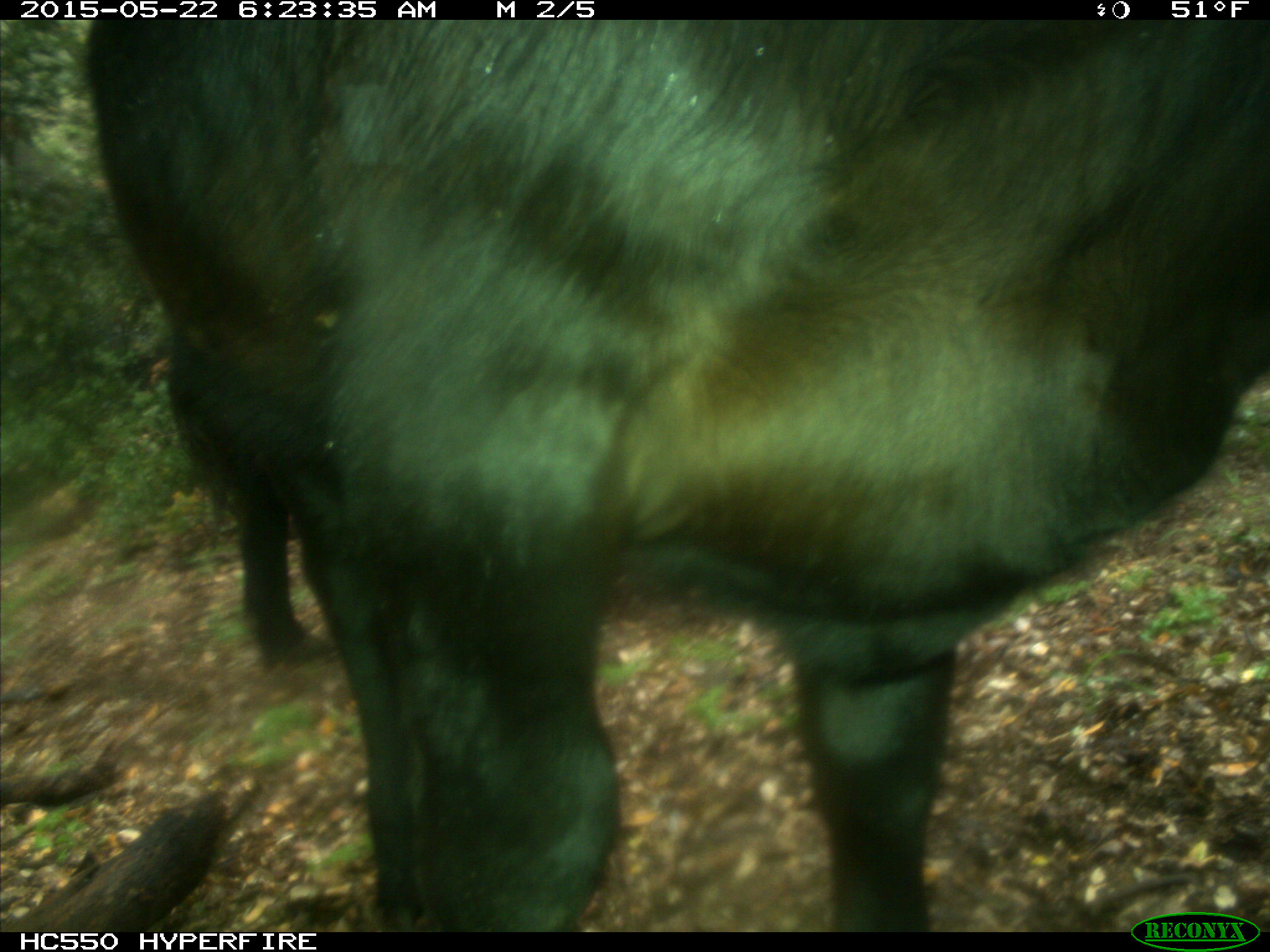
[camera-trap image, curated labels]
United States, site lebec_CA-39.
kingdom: Animalia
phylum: Chordata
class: Mammalia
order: Artiodactyla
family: Bovidae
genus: Bos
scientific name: Bos taurus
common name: domestic cow